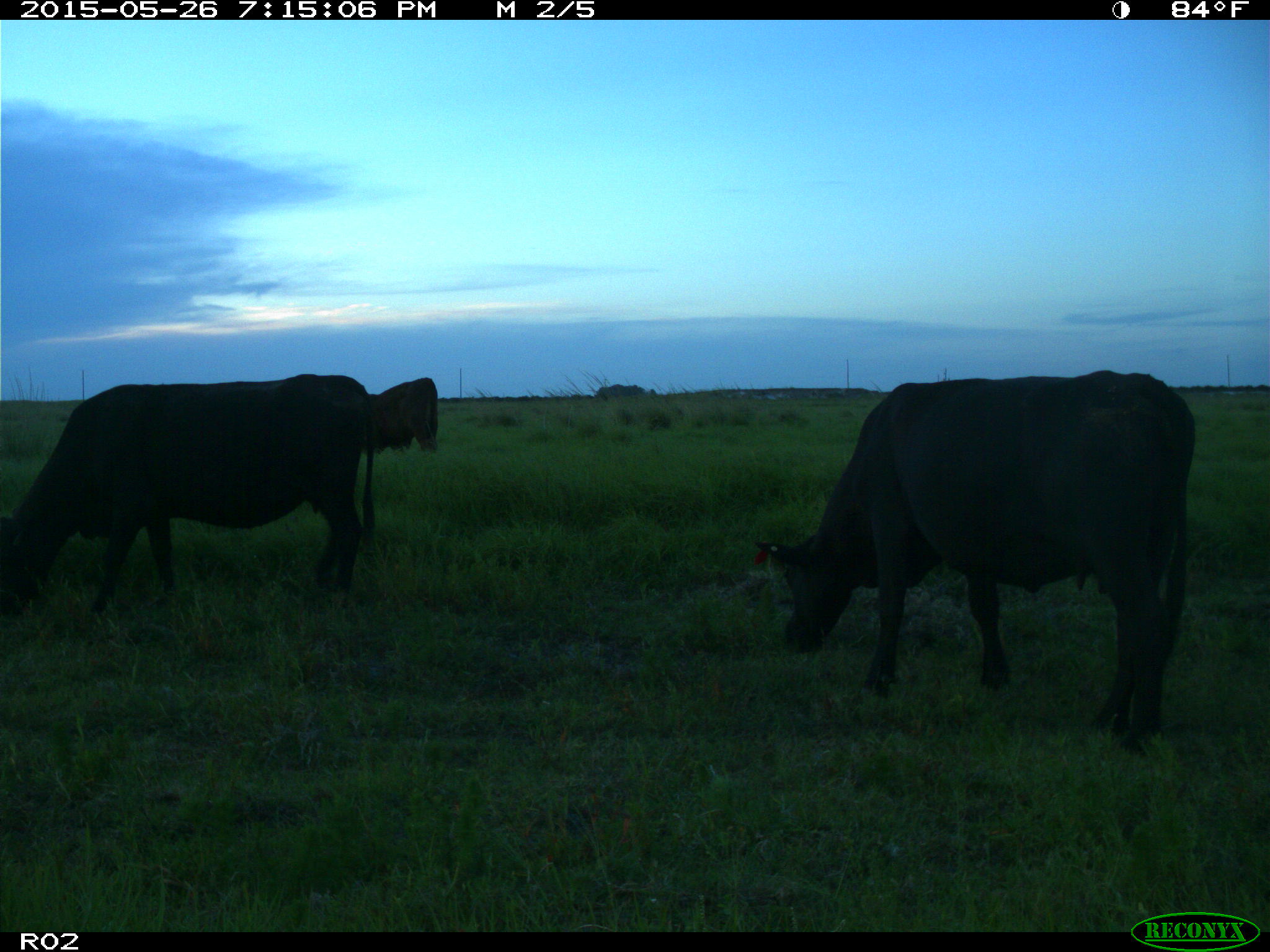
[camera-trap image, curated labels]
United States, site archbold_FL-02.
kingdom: Animalia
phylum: Chordata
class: Mammalia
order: Artiodactyla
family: Bovidae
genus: Bos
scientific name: Bos taurus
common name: domestic cow